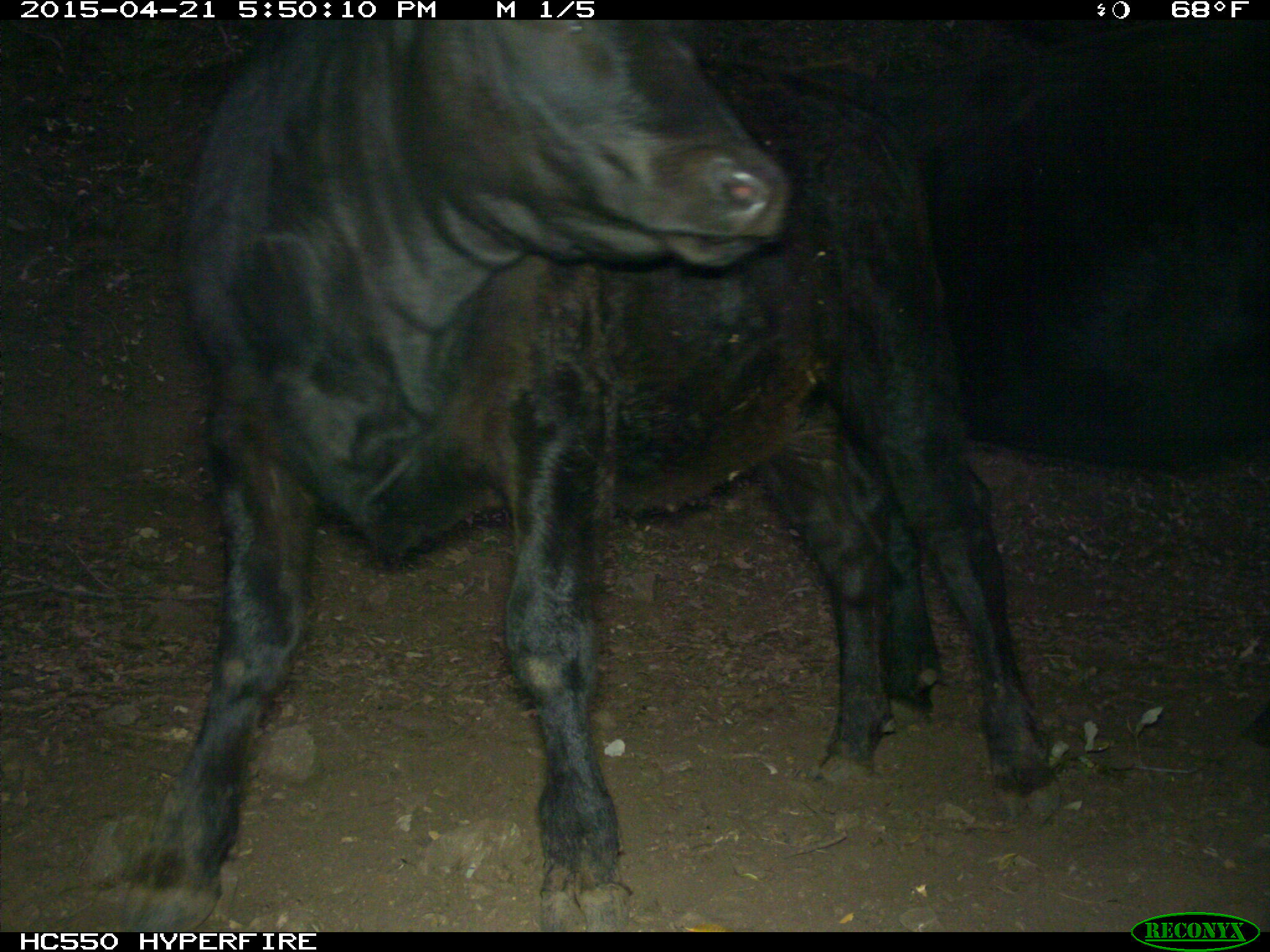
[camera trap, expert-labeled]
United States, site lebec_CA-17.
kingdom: Animalia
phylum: Chordata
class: Mammalia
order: Artiodactyla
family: Bovidae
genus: Bos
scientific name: Bos taurus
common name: domestic cow